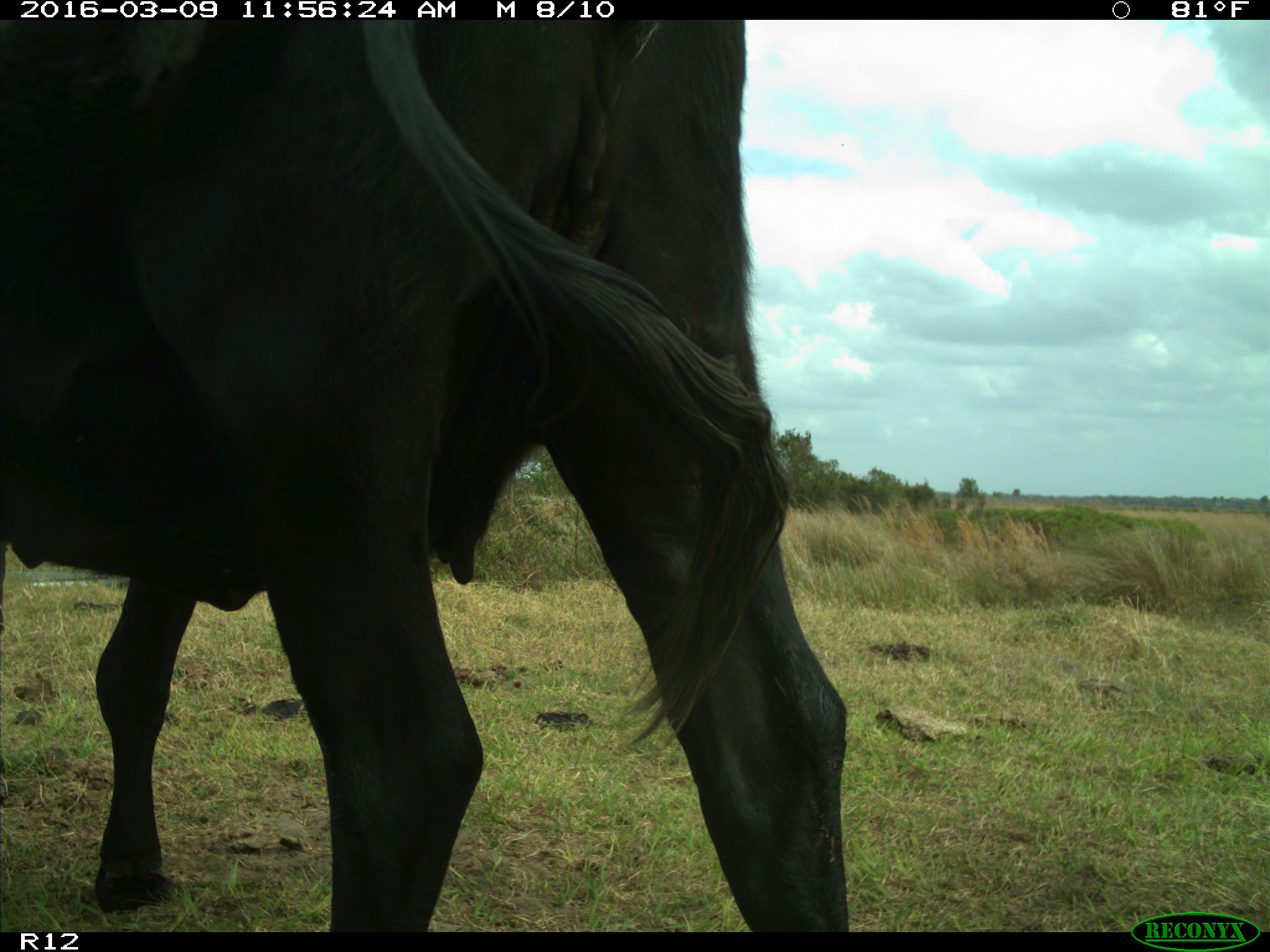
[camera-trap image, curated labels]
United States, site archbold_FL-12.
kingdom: Animalia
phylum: Chordata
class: Mammalia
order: Artiodactyla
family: Bovidae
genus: Bos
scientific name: Bos taurus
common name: domestic cow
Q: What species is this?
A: Bos taurus (domestic cow).